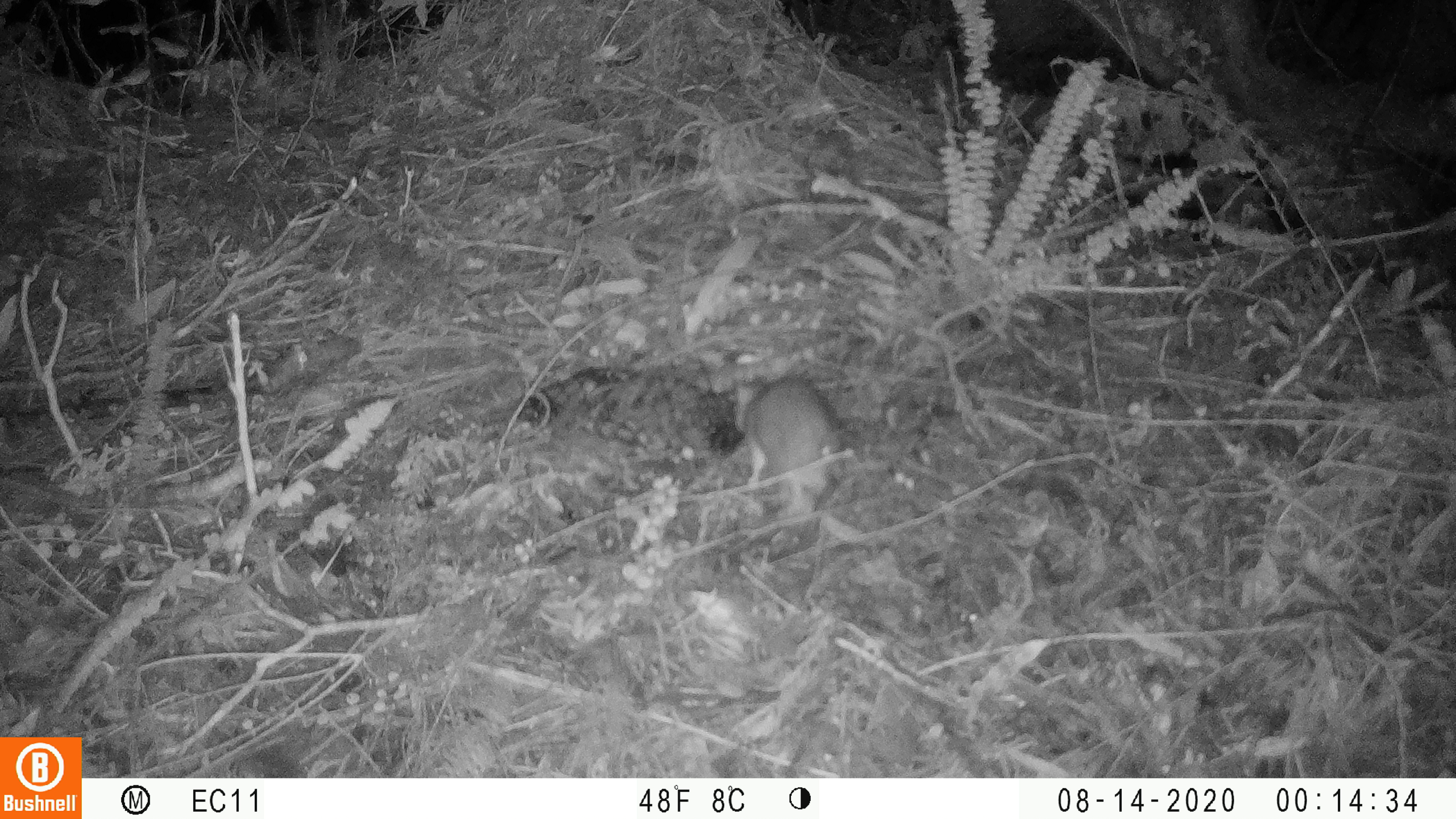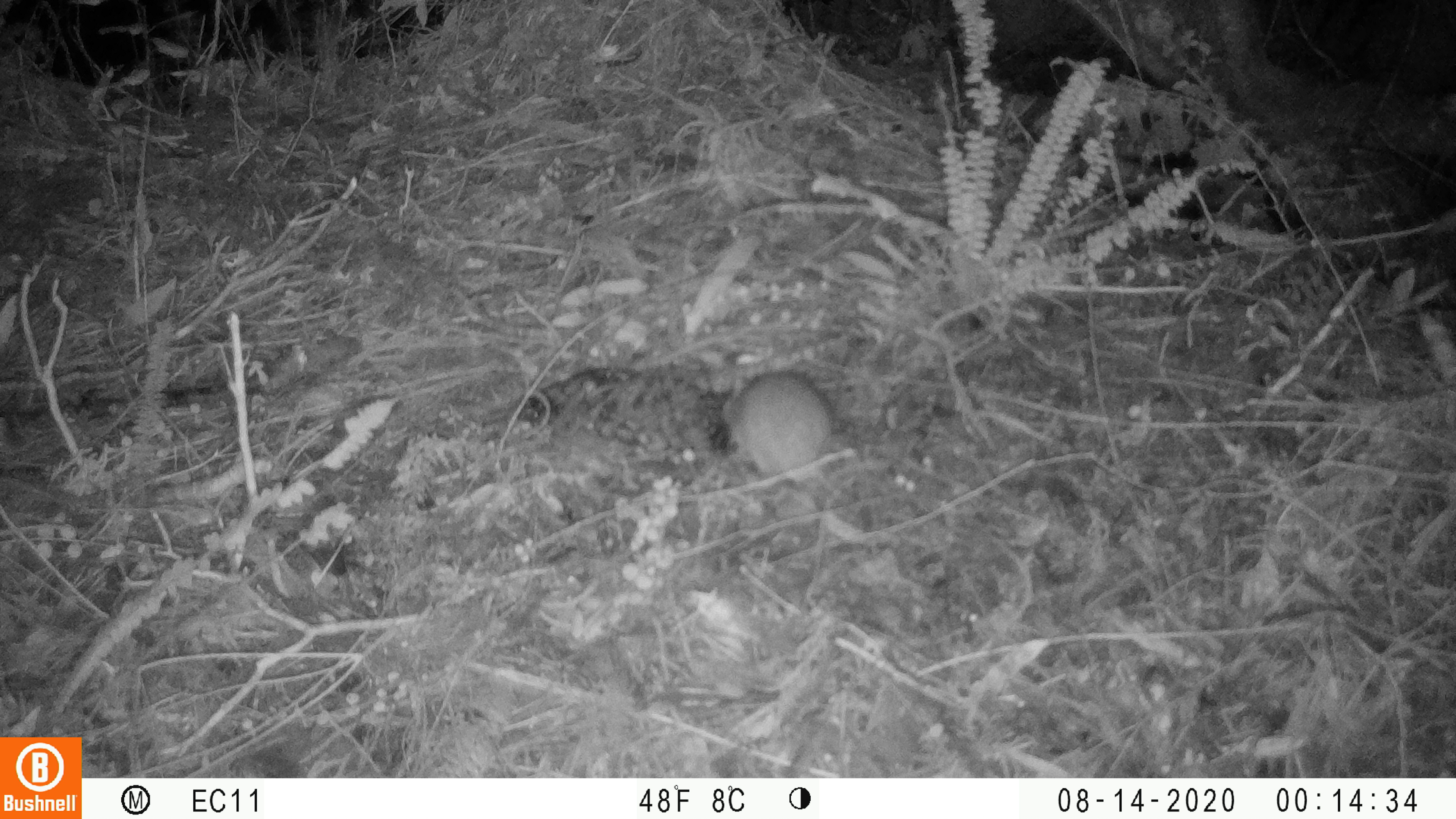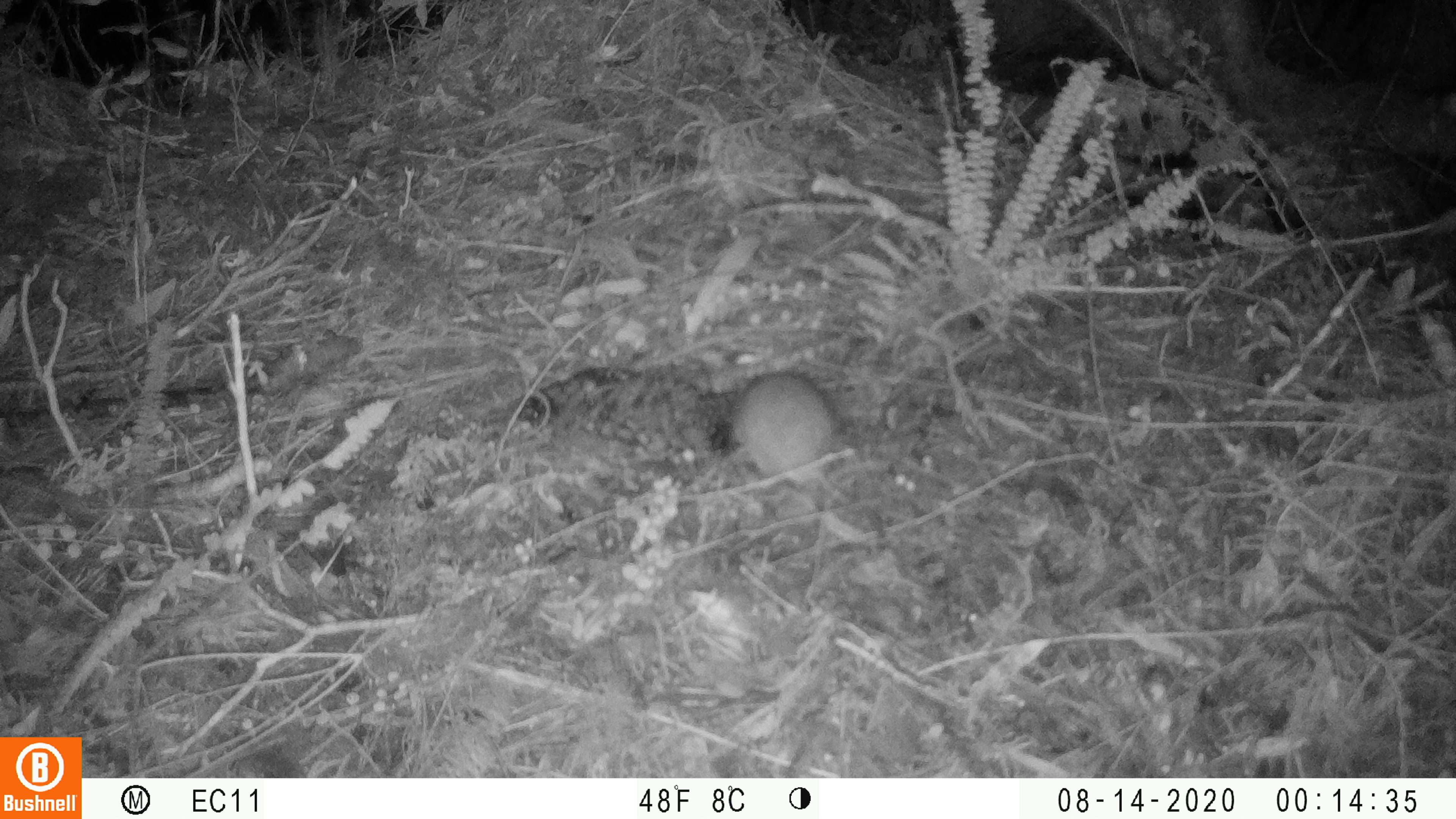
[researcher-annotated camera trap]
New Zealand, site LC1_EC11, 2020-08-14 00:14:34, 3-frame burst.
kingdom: Animalia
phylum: Chordata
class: Mammalia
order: Rodentia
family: Muridae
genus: Rattus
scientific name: Rattus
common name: rat